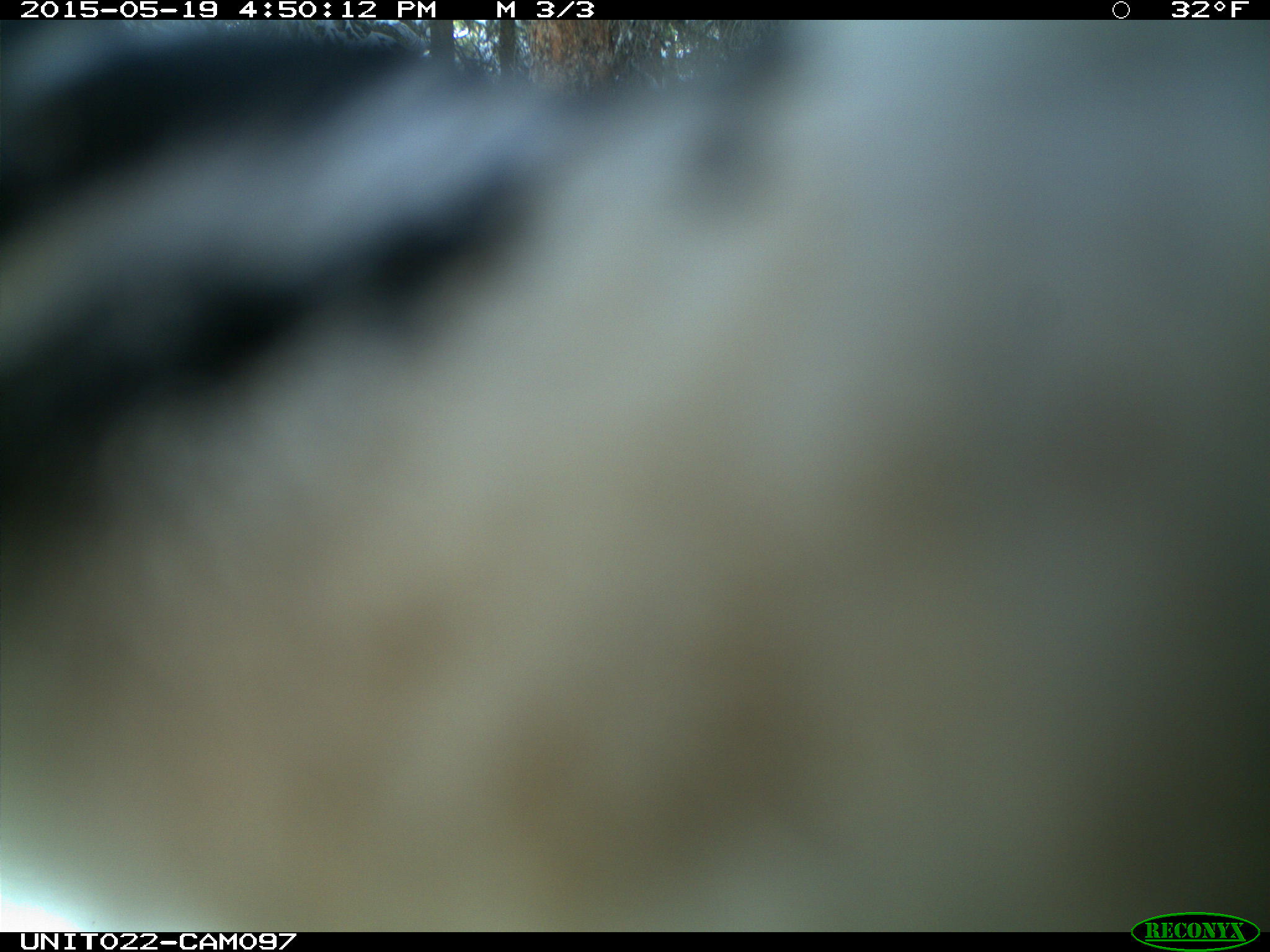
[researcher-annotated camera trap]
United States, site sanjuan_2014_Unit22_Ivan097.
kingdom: Animalia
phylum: Chordata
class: Aves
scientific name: Aves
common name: birds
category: unidentified bird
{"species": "unidentified bird (birds) (Aves)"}